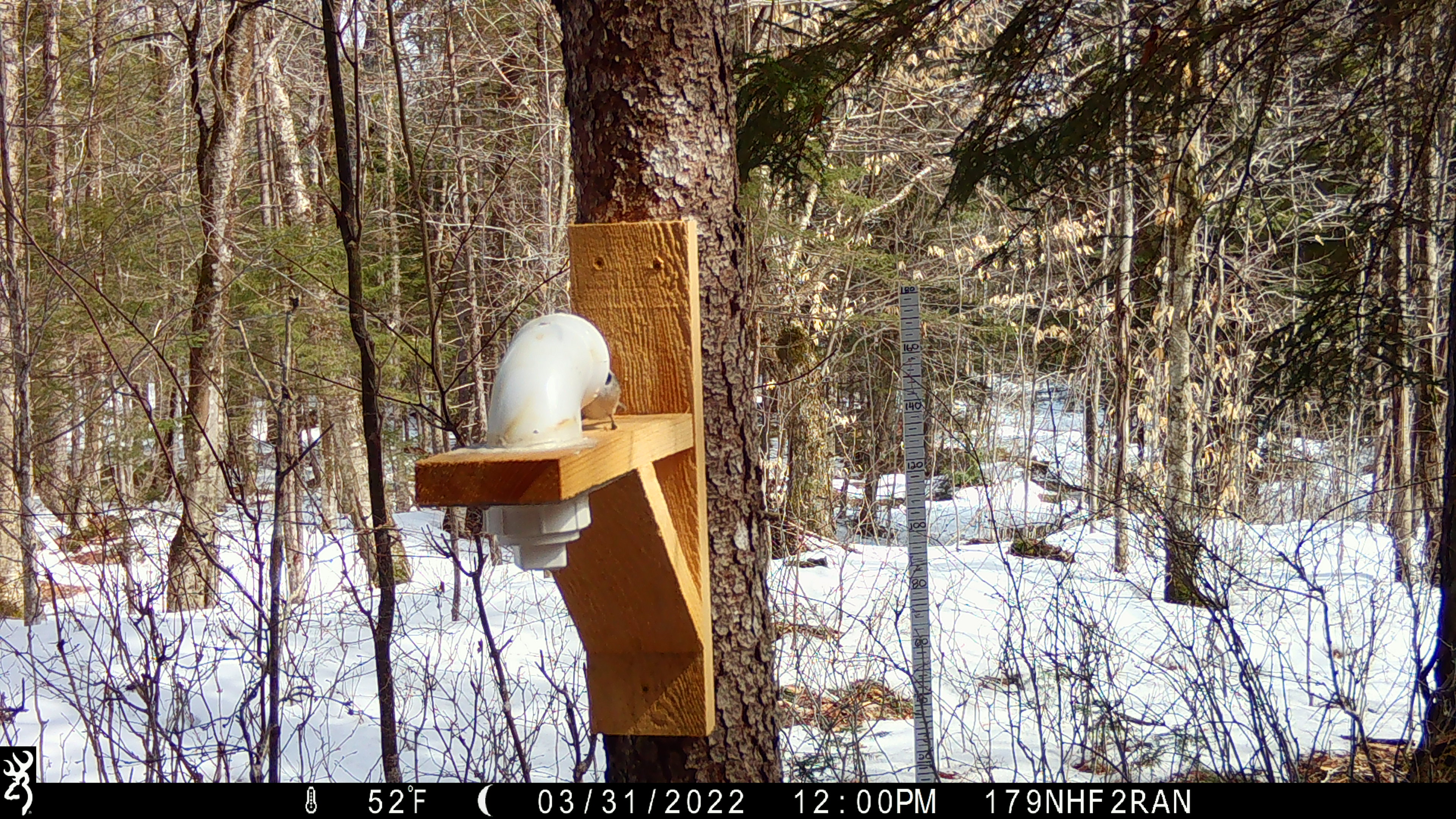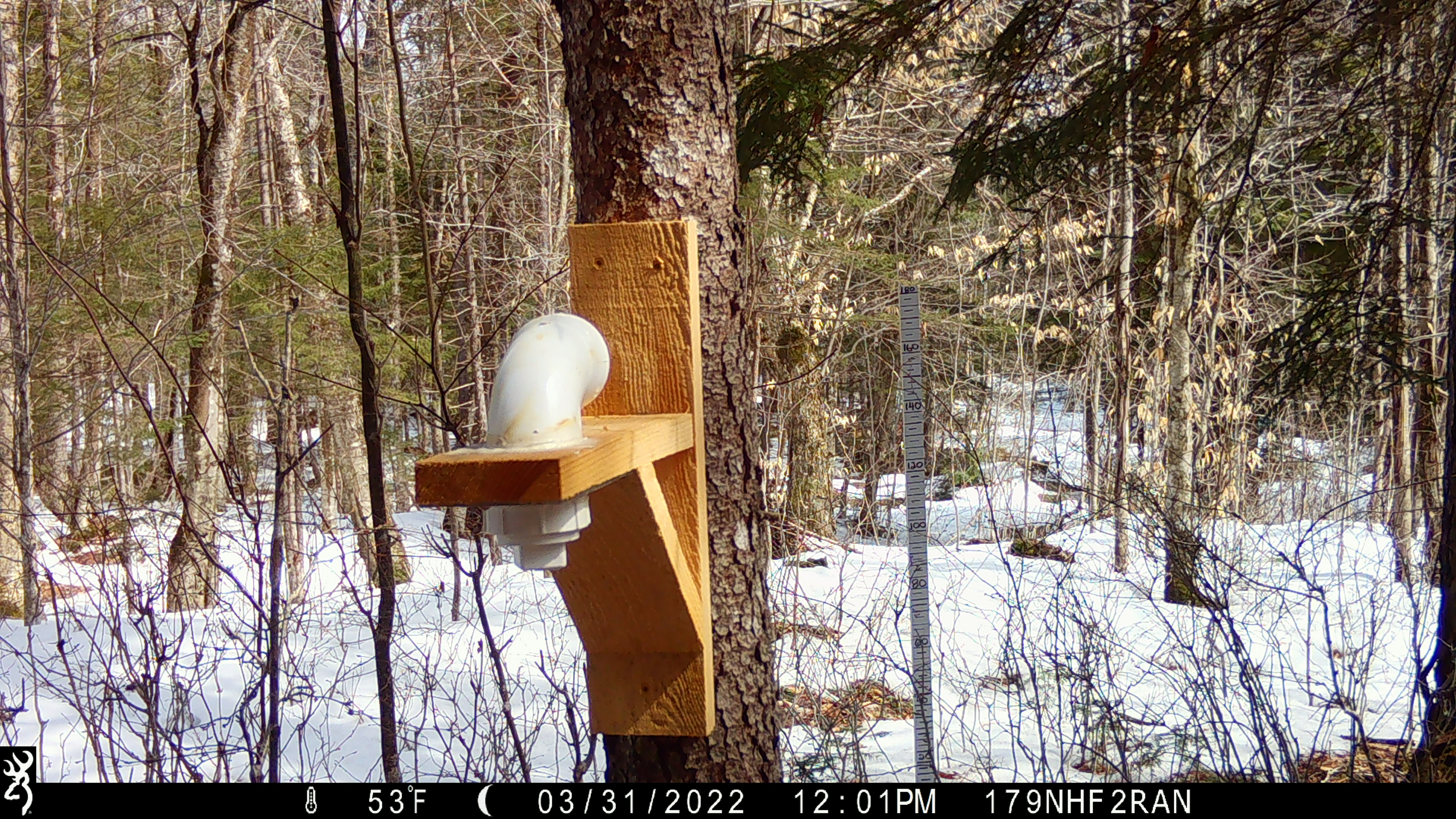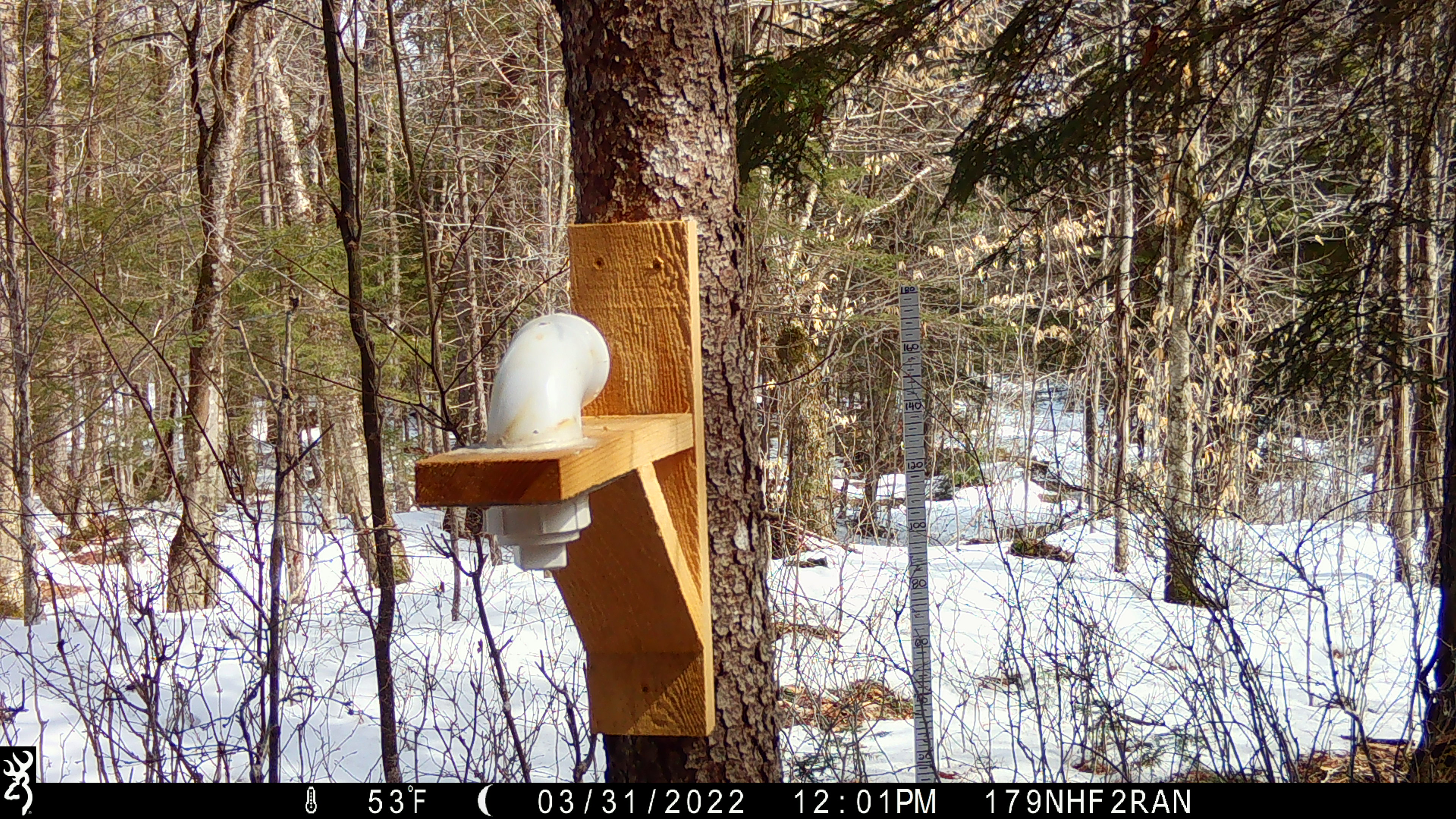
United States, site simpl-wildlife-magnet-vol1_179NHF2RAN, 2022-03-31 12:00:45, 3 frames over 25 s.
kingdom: Animalia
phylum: Chordata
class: Aves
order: Passeriformes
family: Paridae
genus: Poecile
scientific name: Poecile atricapillus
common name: black-capped chickadee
Black-capped chickadee (Poecile atricapillus).